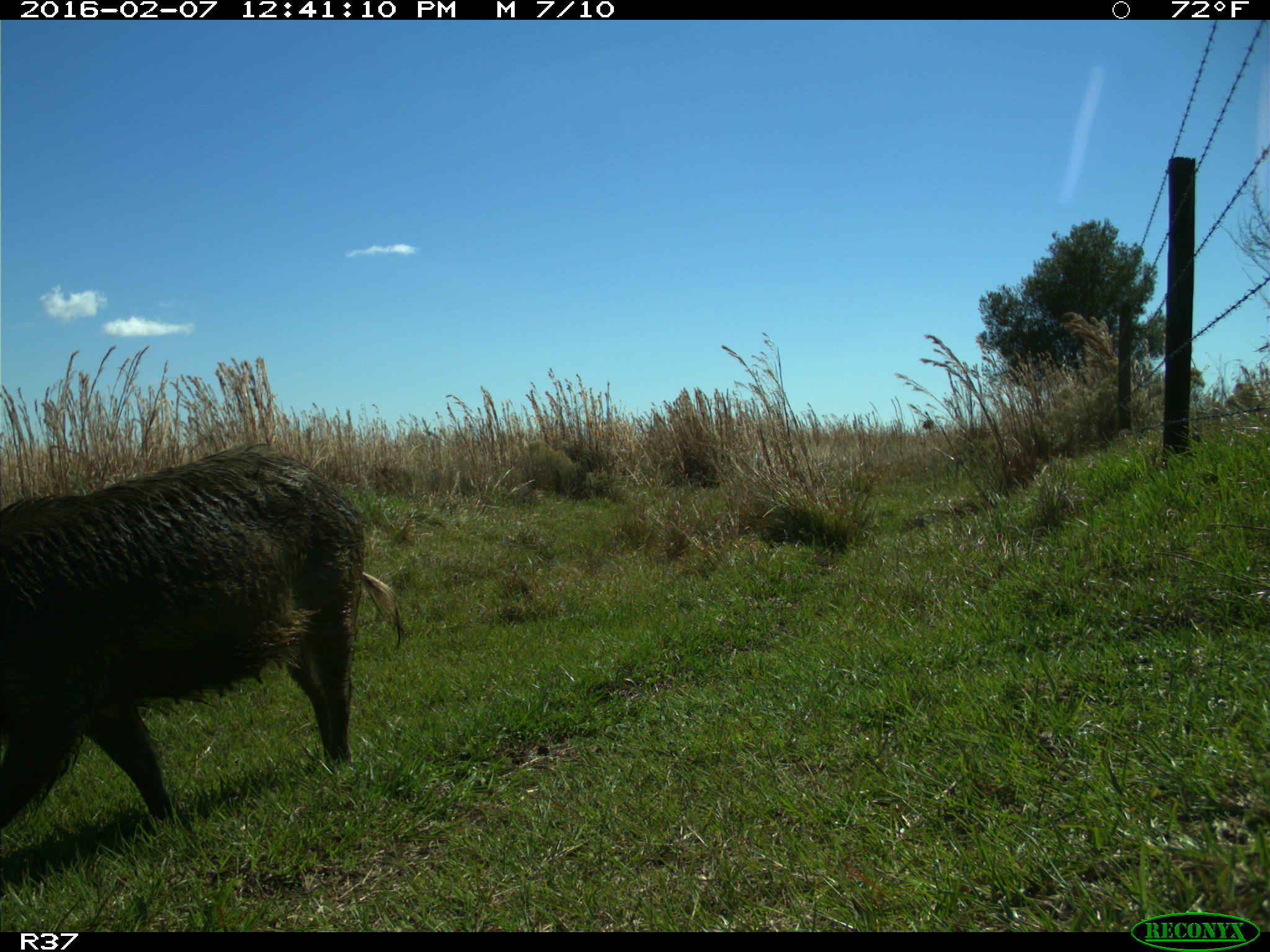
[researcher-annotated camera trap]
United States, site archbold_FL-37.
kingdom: Animalia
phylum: Chordata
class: Mammalia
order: Artiodactyla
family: Suidae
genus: Sus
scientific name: Sus scrofa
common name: wild boar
Sus scrofa (wild boar).